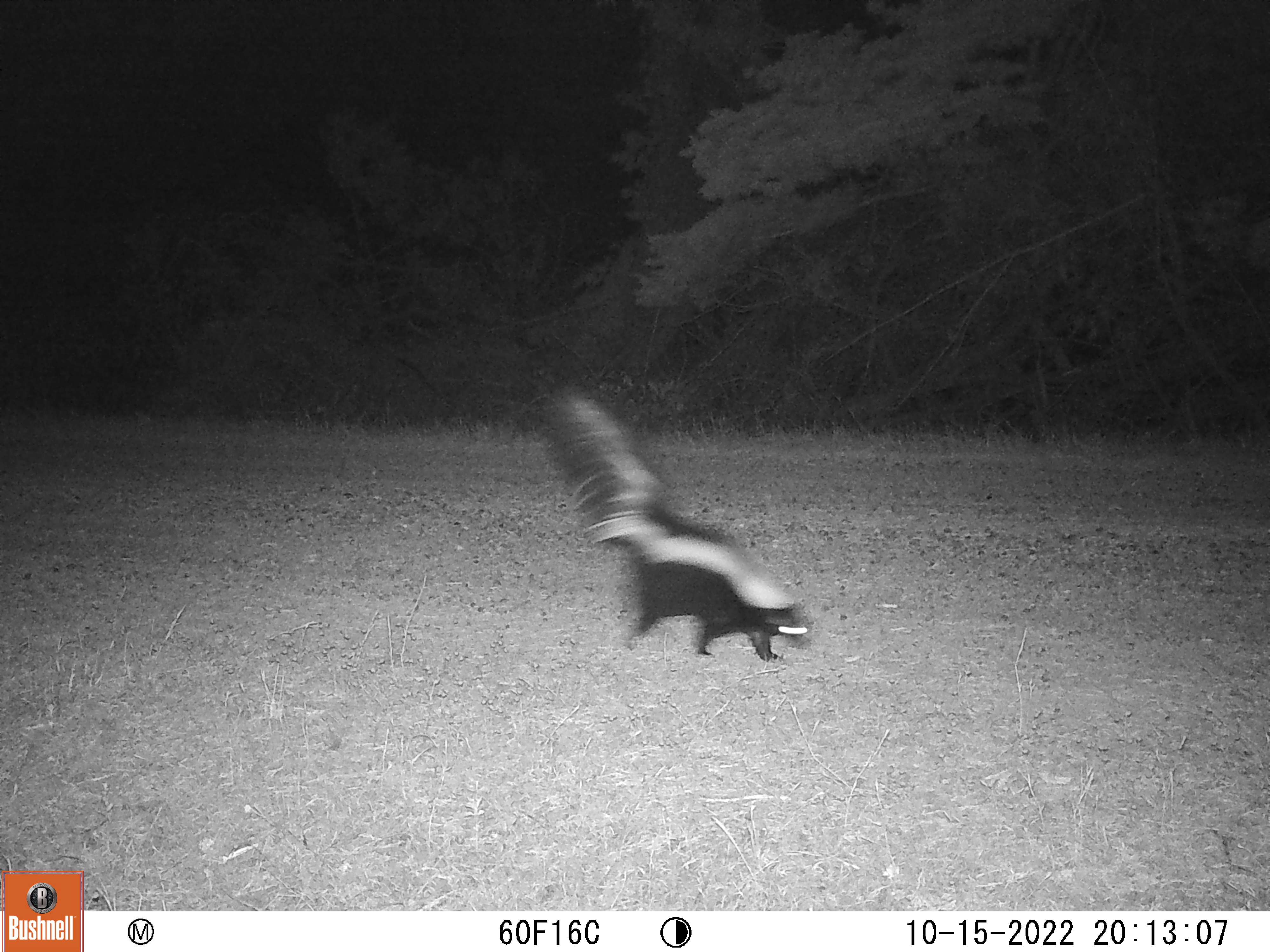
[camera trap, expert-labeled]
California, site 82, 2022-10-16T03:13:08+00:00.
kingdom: Animalia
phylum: Chordata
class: Mammalia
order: Carnivora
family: Mephitidae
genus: Mephitis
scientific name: Mephitis mephitis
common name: striped skunk